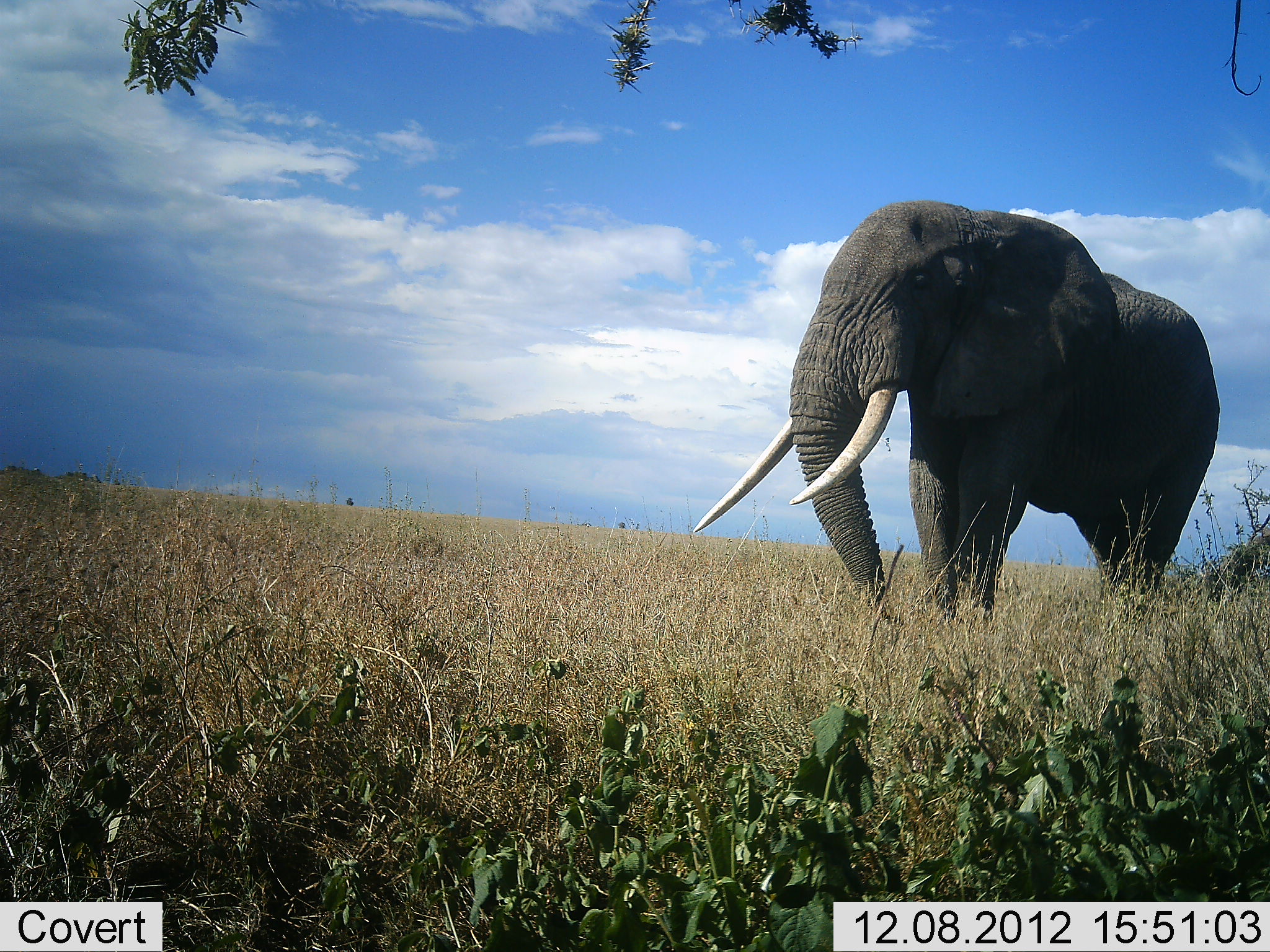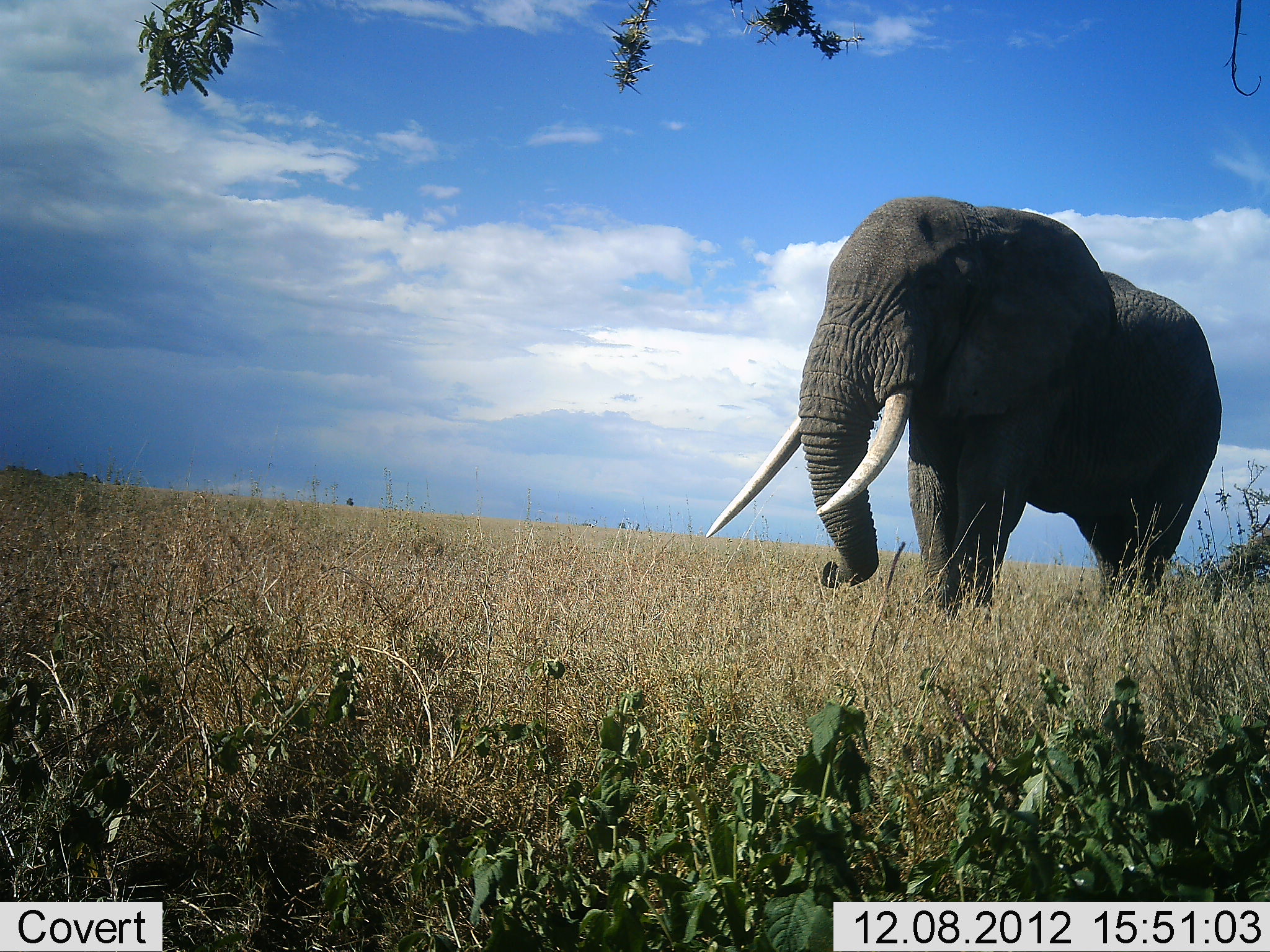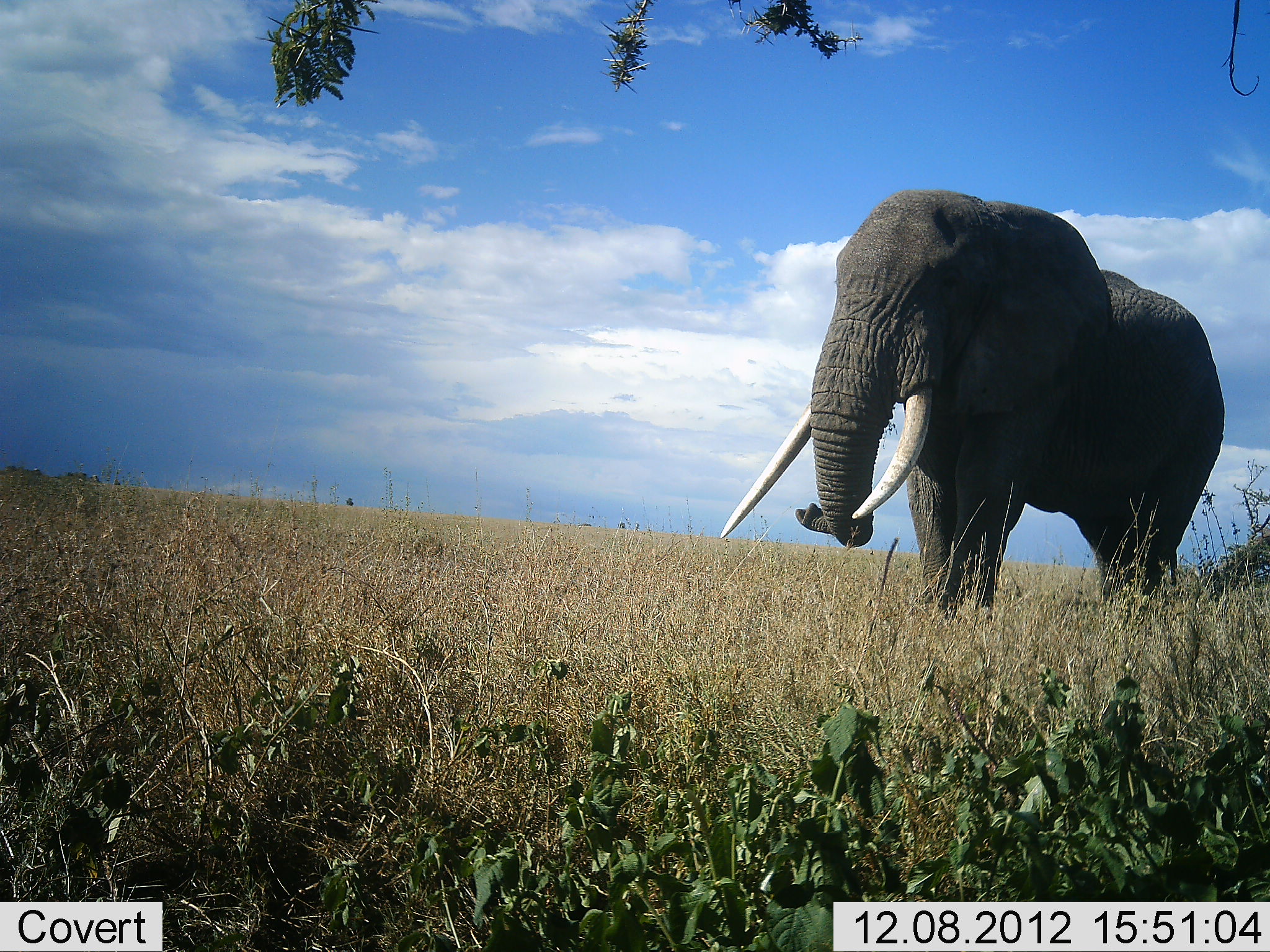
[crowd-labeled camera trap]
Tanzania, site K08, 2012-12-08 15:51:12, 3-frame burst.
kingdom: Animalia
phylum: Chordata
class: Mammalia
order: Proboscidea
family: Elephantidae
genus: Loxodonta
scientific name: Loxodonta africana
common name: african bush elephant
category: elephant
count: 1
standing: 100%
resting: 0%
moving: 0%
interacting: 0%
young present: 0%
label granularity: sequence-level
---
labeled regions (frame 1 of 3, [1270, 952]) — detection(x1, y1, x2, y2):
animal: detection(694, 198, 1224, 631)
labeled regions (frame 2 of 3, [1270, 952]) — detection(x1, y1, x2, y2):
animal: detection(706, 195, 1223, 626)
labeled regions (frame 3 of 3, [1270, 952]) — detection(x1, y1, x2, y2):
animal: detection(718, 187, 1228, 624)